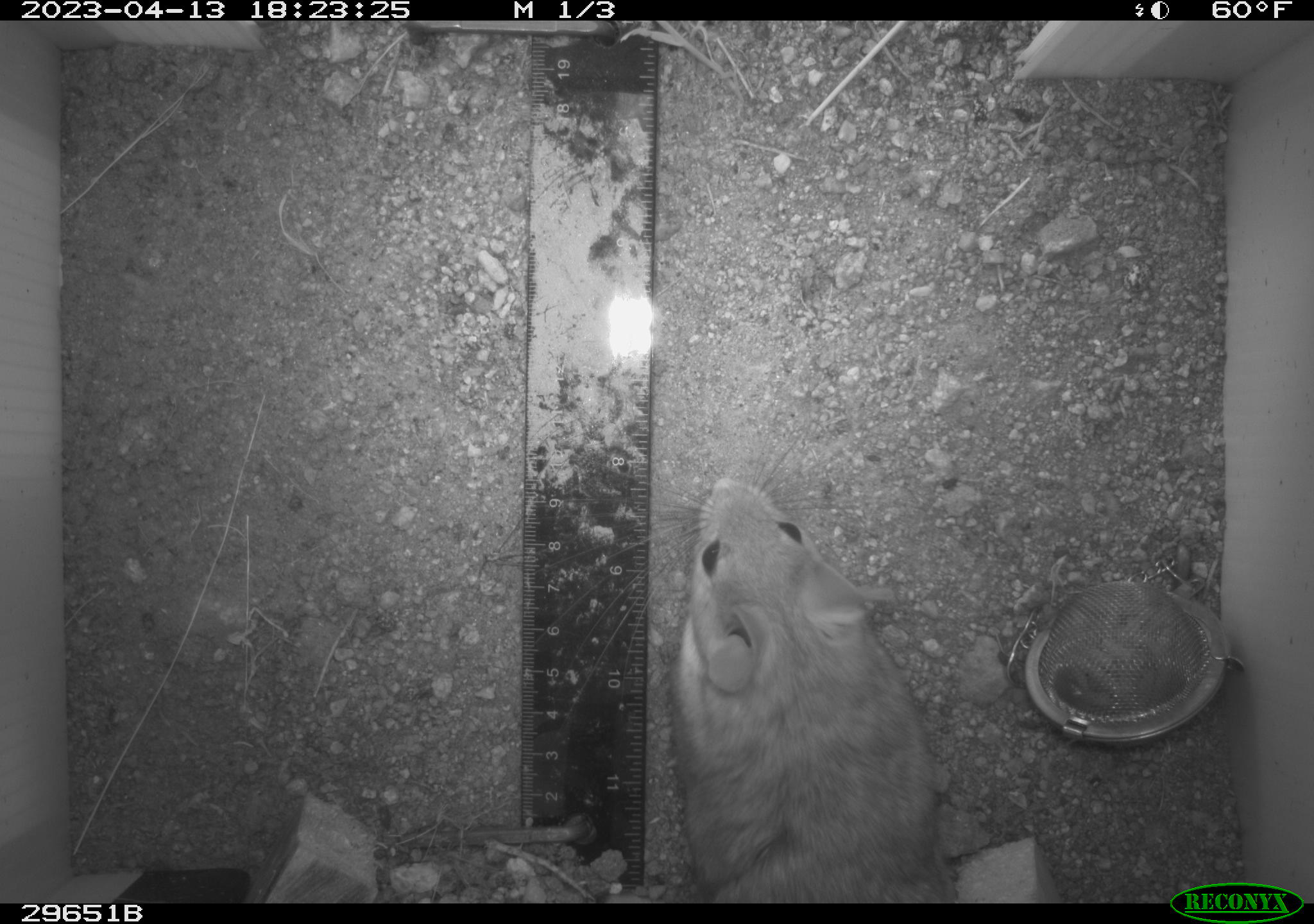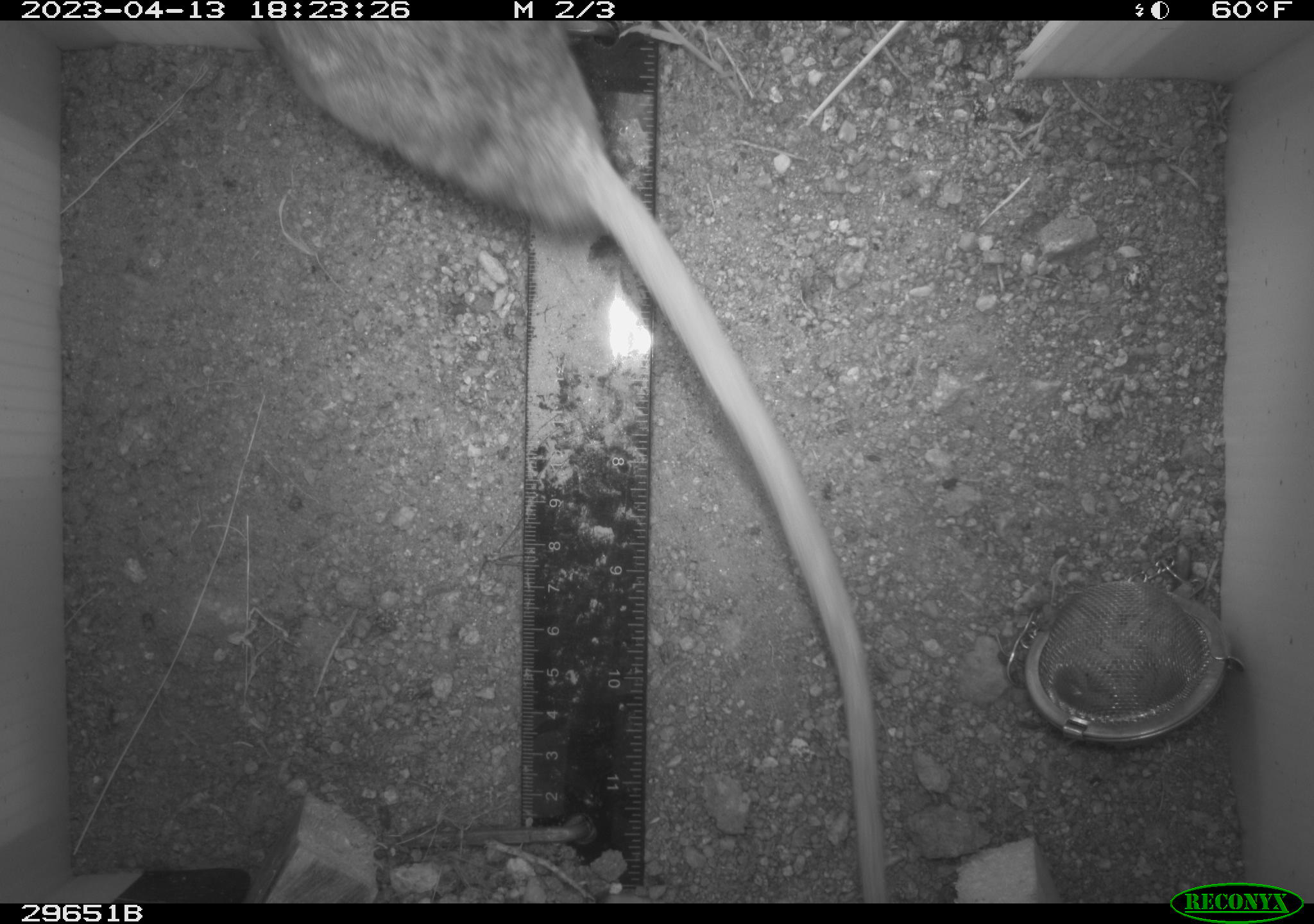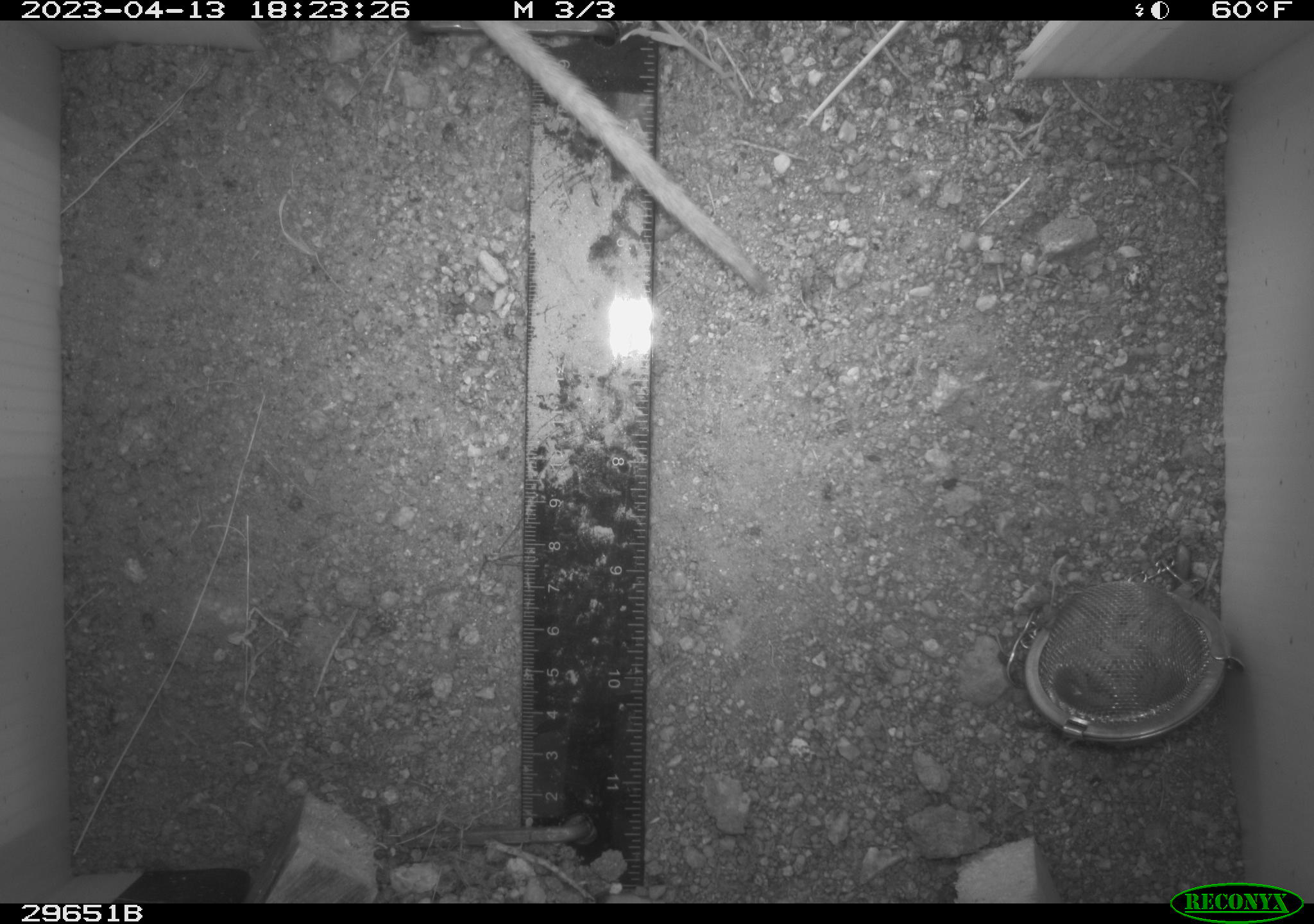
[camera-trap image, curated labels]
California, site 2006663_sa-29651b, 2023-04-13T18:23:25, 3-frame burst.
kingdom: Animalia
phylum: Chordata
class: Mammalia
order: Rodentia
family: Cricetidae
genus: Neotoma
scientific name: Neotoma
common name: pack rat or woodrat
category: neotoma species